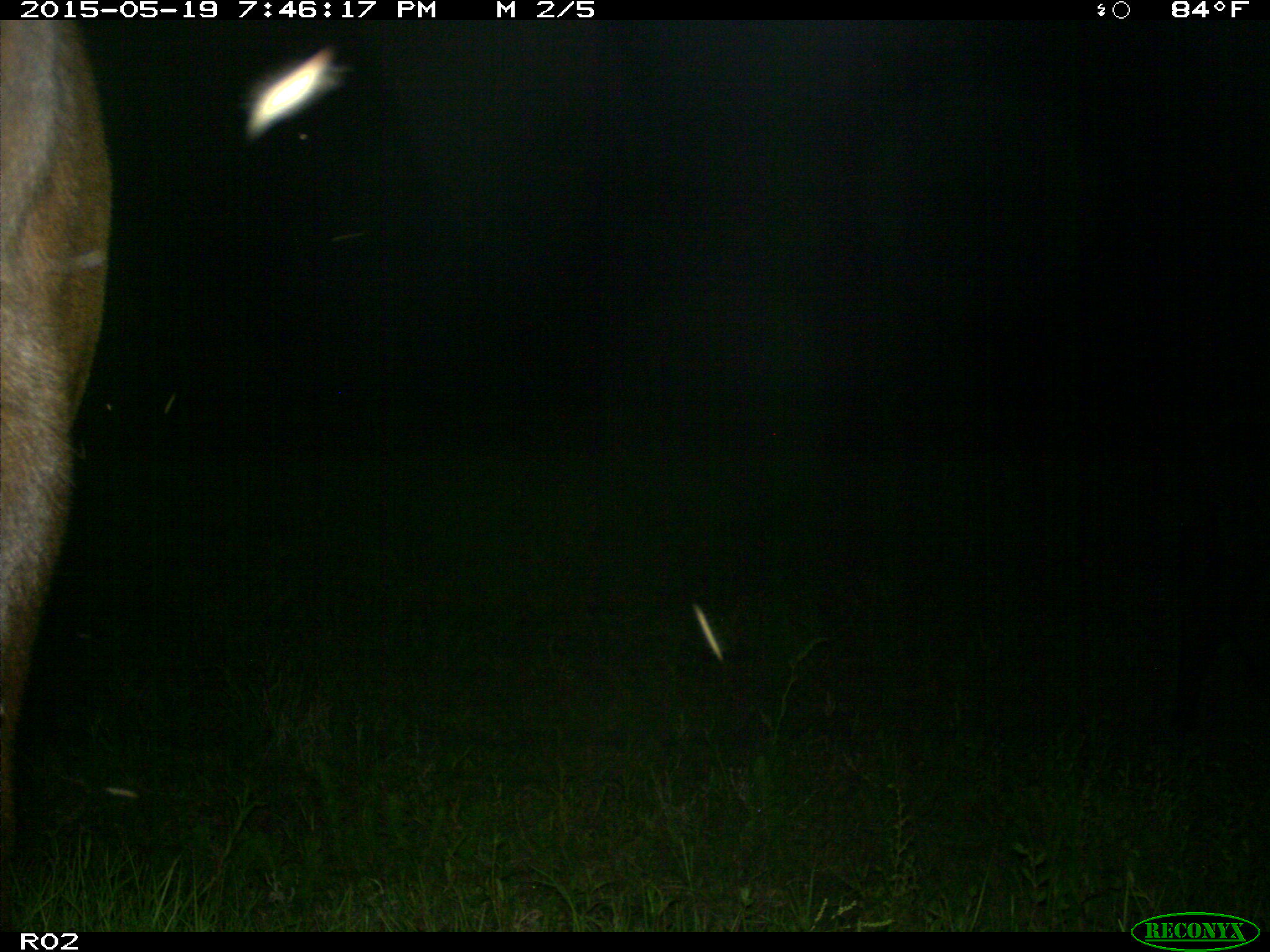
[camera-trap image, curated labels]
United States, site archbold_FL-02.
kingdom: Animalia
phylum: Chordata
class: Mammalia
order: Artiodactyla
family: Bovidae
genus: Bos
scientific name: Bos taurus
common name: domestic cow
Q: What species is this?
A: Bos taurus (domestic cow).